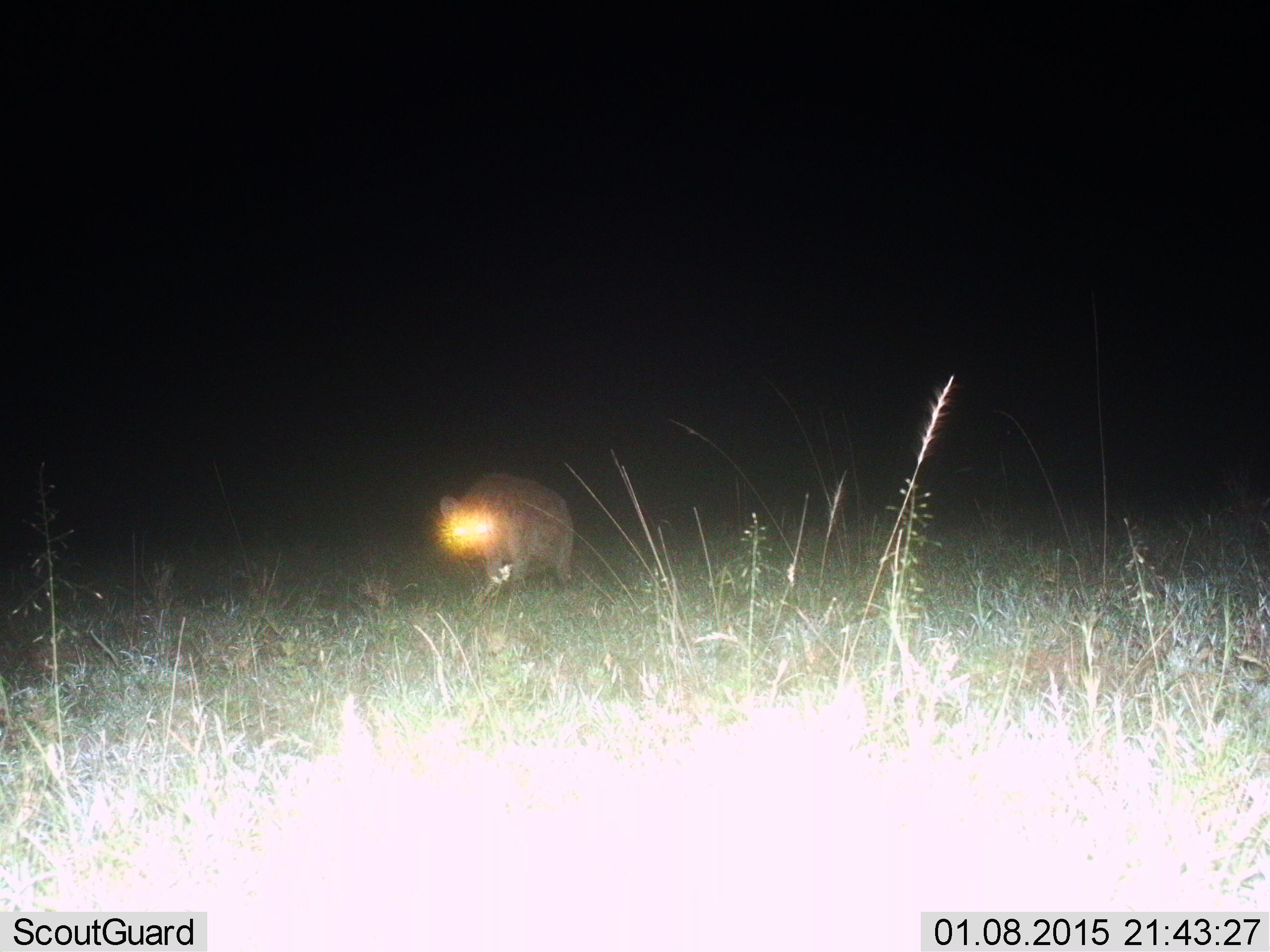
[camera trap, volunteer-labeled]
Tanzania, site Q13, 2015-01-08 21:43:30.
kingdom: Animalia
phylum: Chordata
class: Mammalia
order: Carnivora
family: Hyaenidae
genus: Crocuta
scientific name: Crocuta crocuta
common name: spotted hyena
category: hyenaspotted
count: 1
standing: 50%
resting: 0%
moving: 50%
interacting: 0%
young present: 0%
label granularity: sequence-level